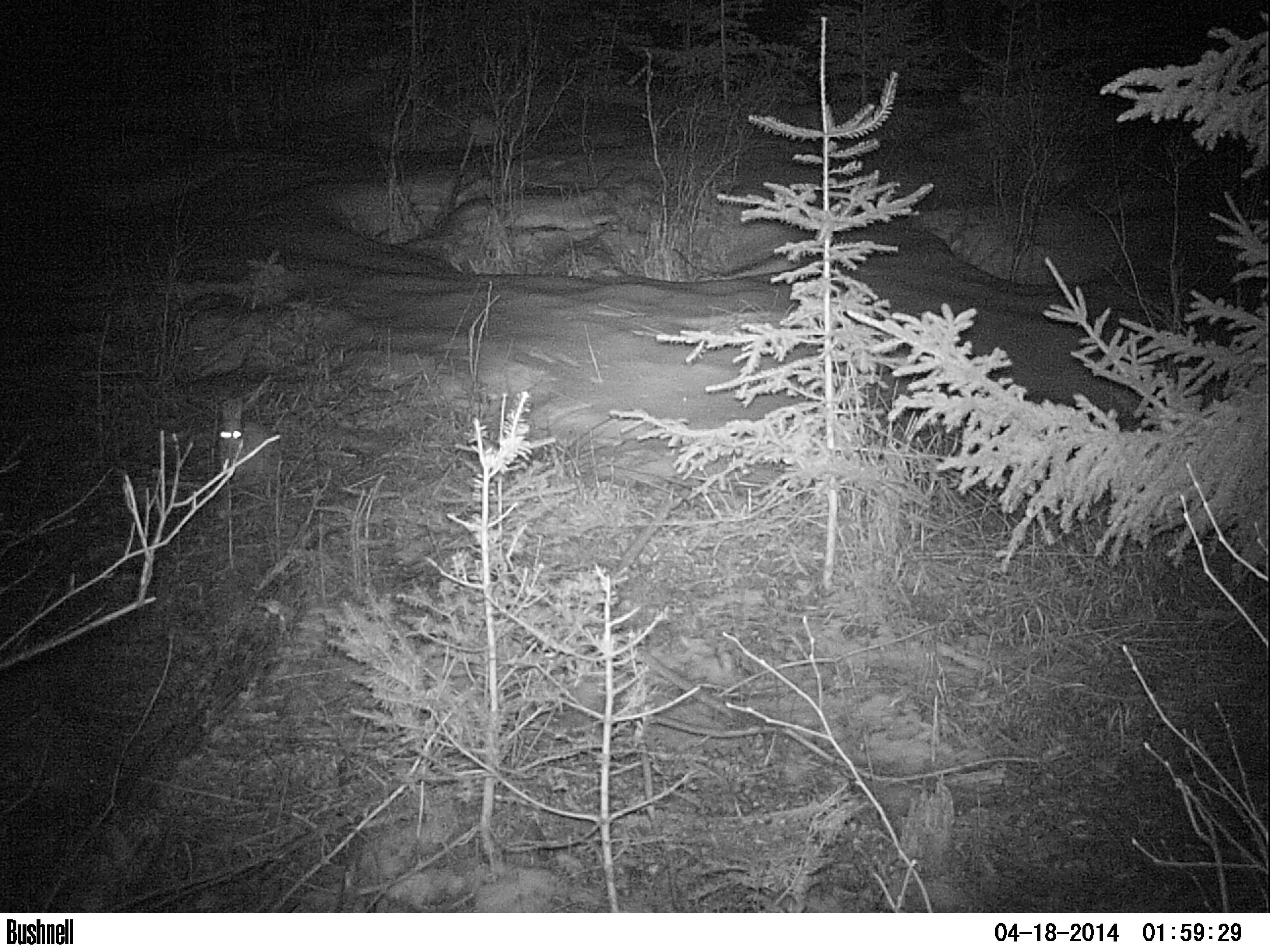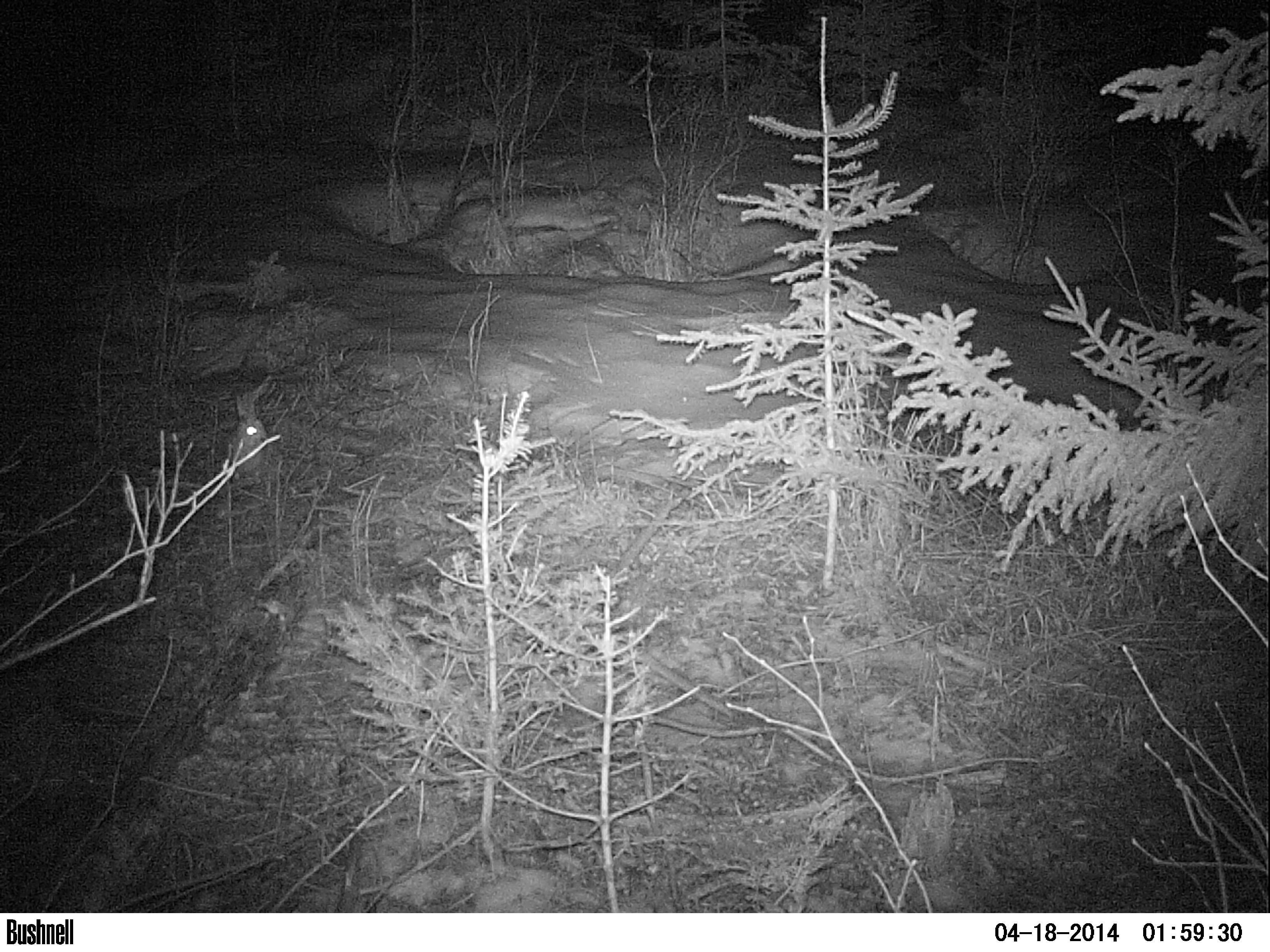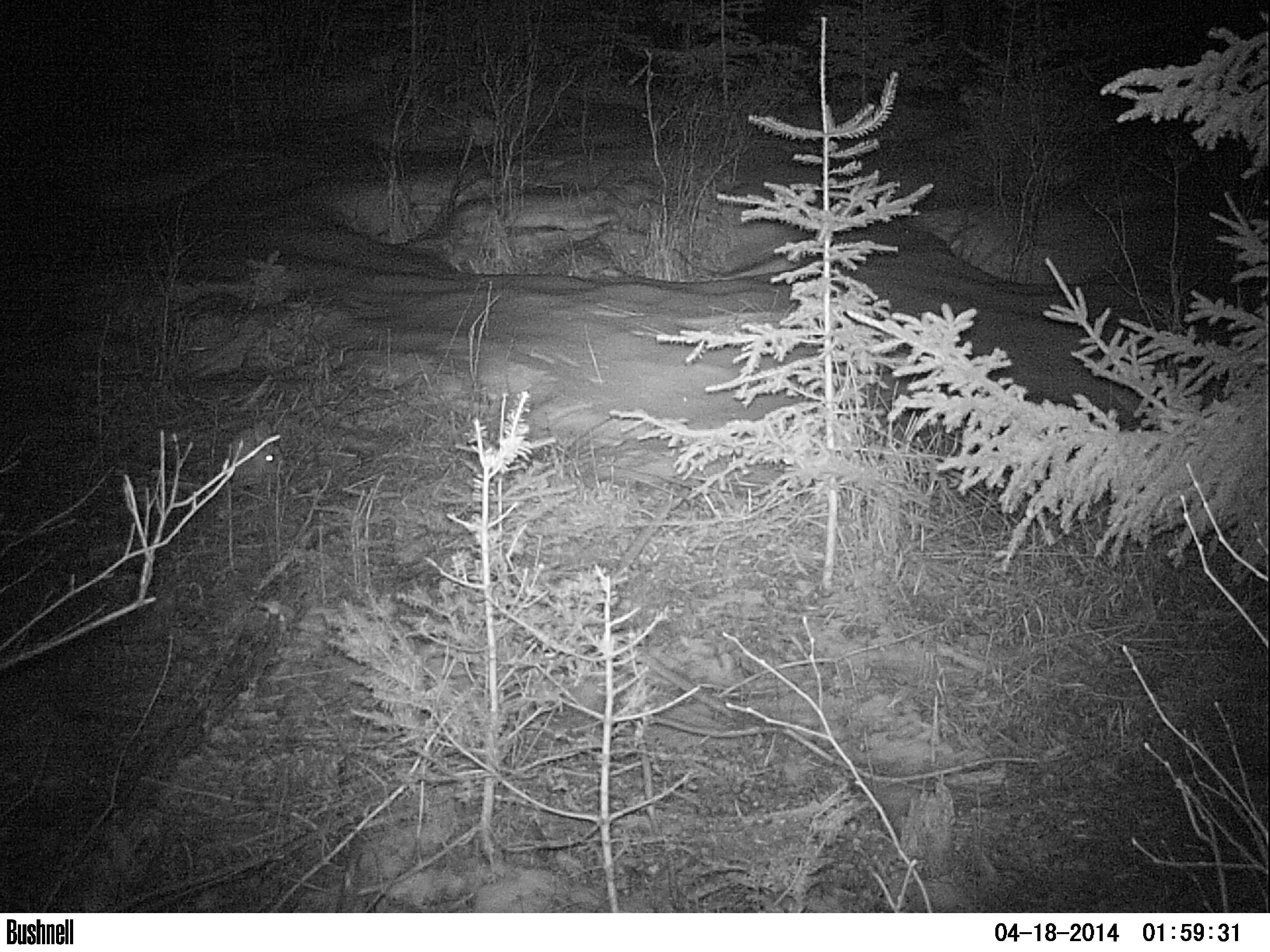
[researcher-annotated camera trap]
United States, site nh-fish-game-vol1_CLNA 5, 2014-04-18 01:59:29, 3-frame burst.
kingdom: Animalia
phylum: Chordata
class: Mammalia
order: Lagomorpha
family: Leporidae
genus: Lepus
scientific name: Lepus americanus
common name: snowshoe hare